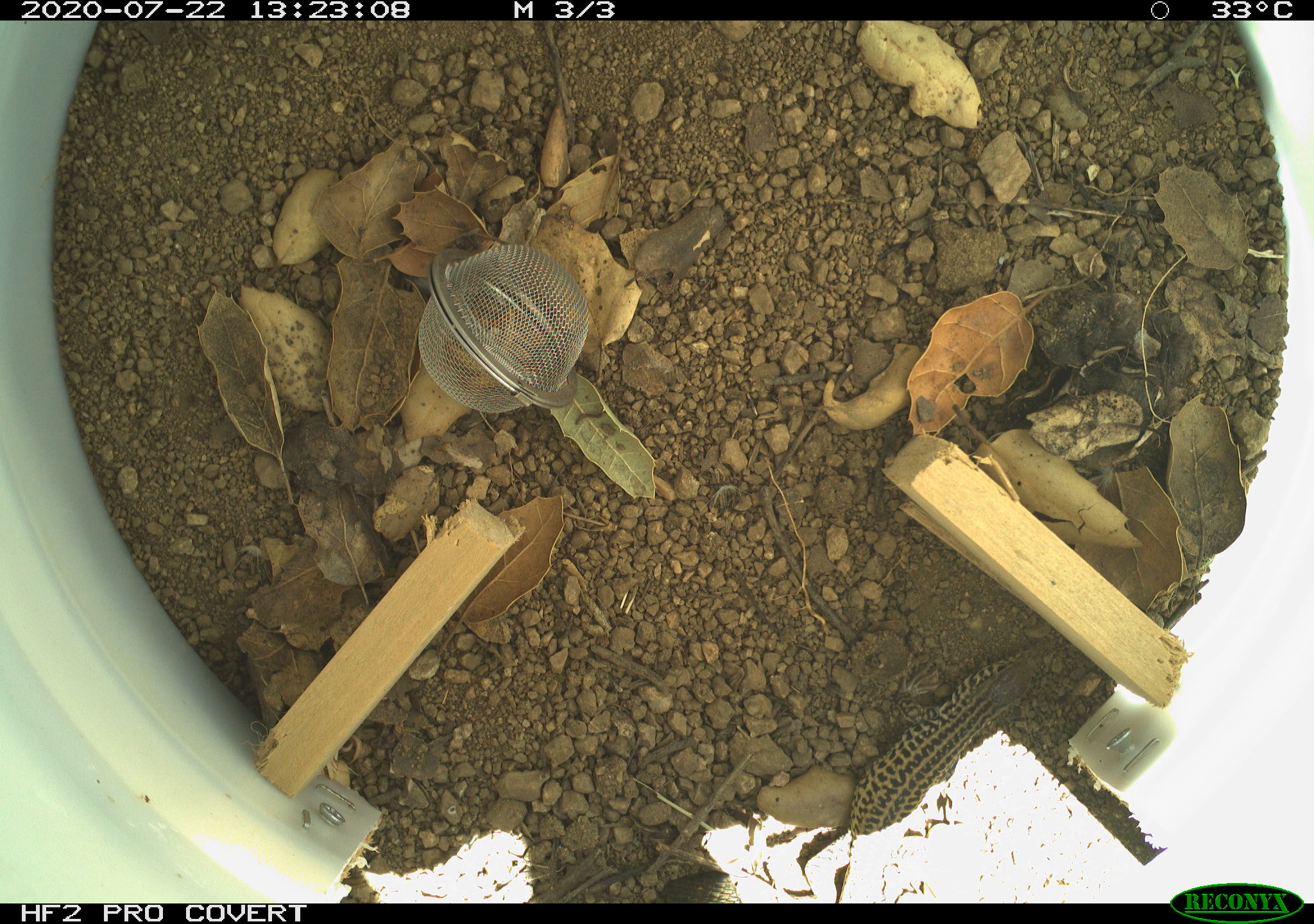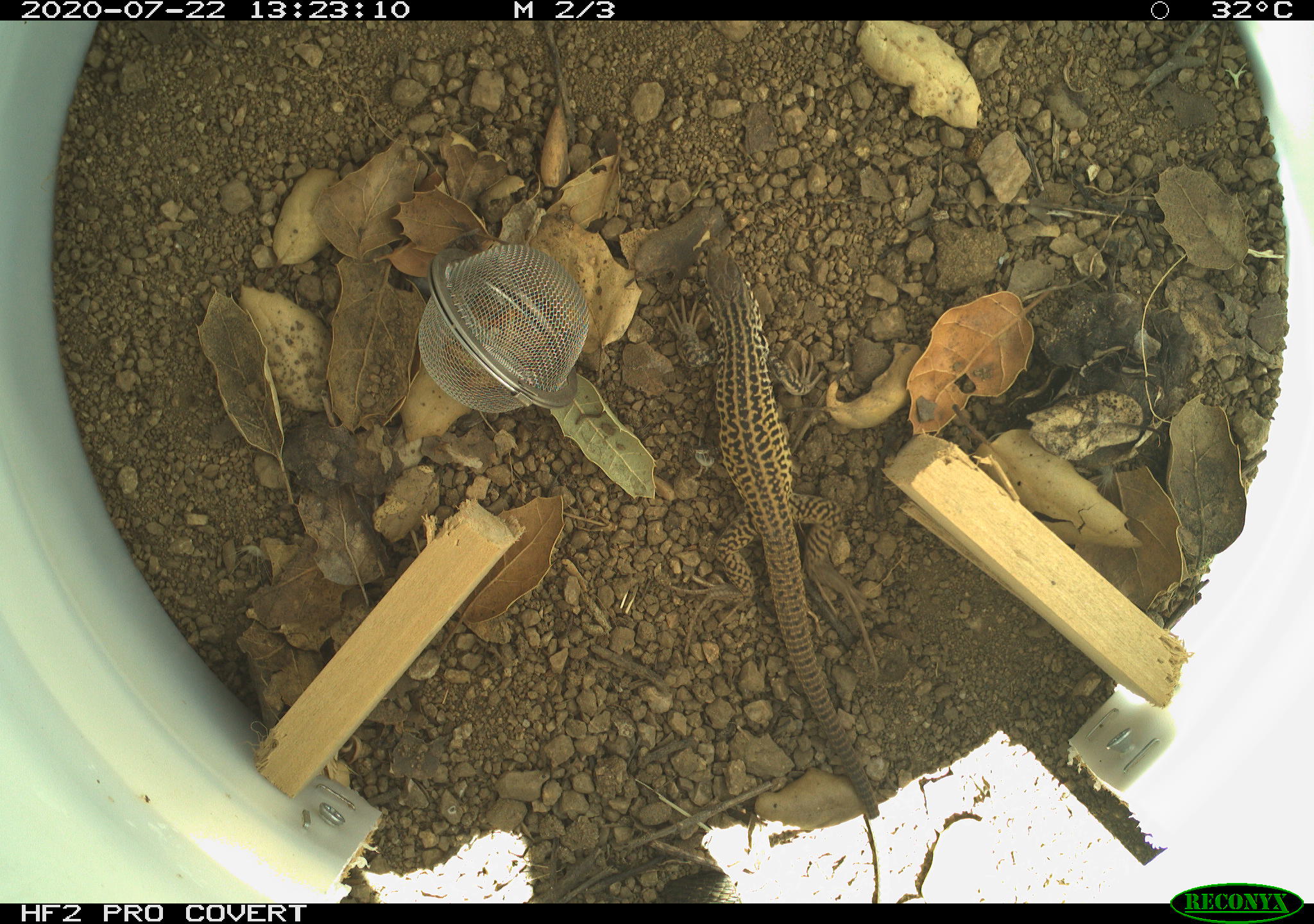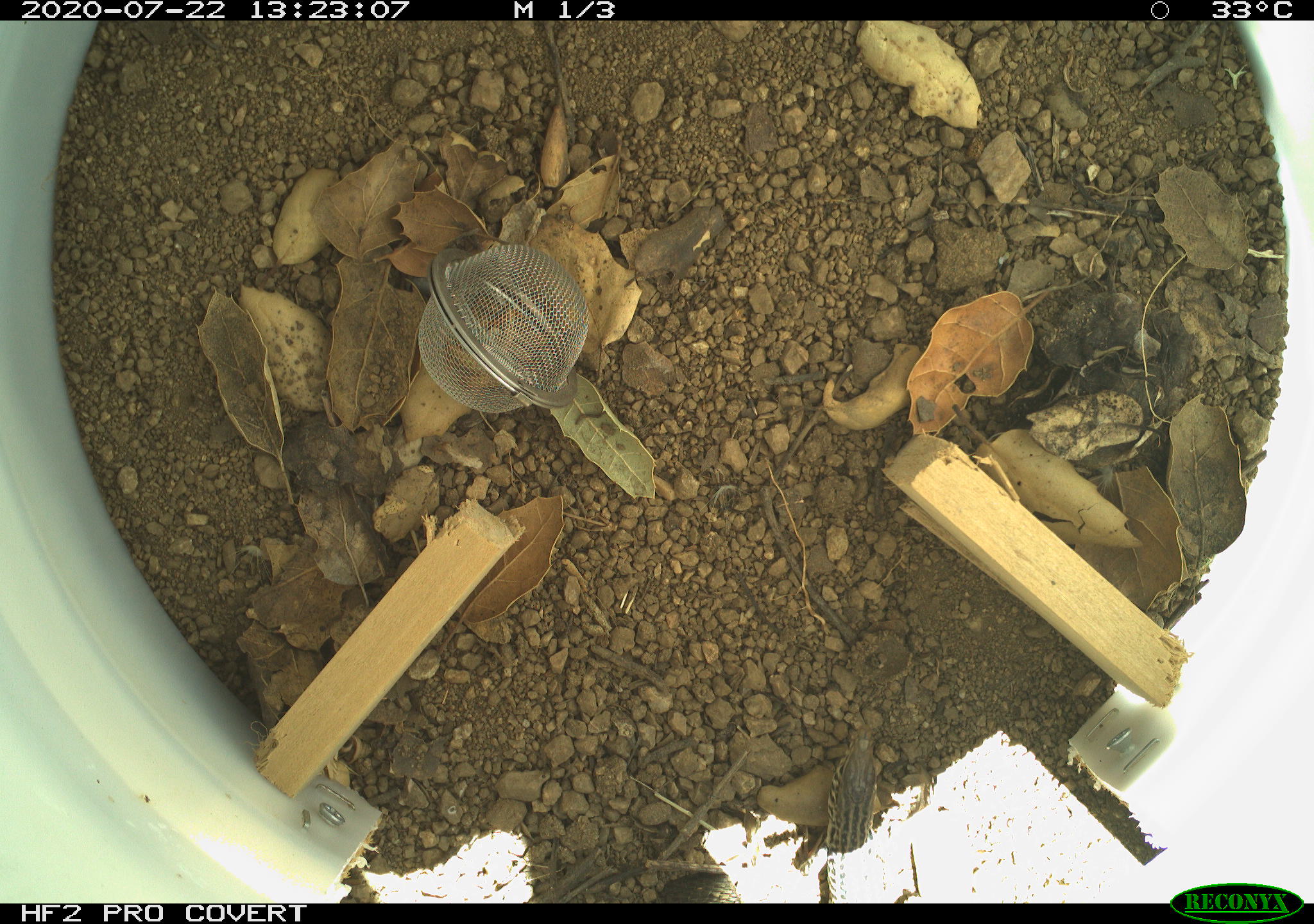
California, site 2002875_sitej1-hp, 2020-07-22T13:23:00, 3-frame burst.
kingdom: Animalia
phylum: Chordata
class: Reptilia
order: Squamata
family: Teiidae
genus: Aspidoscelis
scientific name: Aspidoscelis tigris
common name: western whiptail